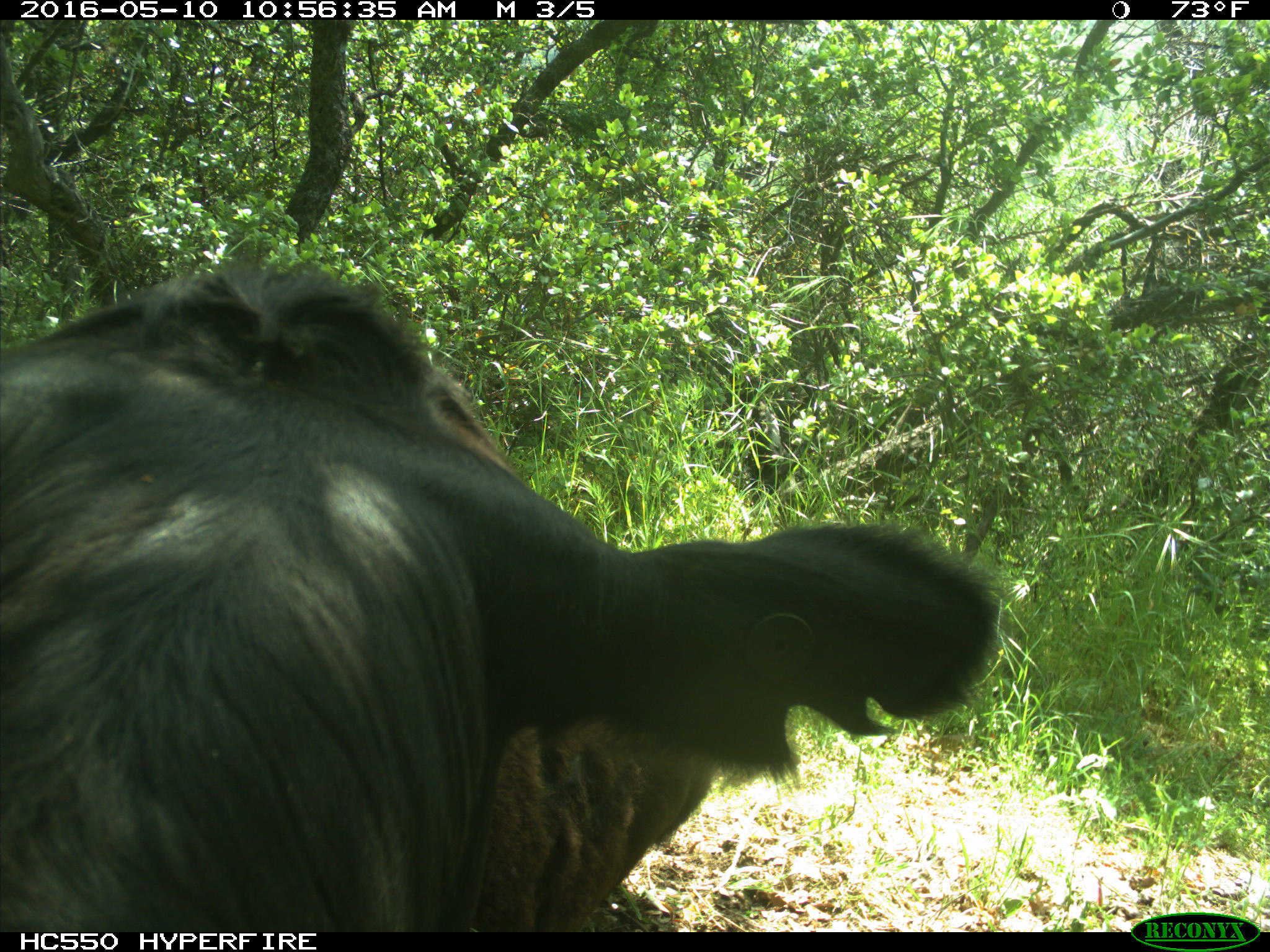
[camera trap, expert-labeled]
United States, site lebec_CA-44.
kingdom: Animalia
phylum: Chordata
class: Mammalia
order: Artiodactyla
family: Bovidae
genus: Bos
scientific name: Bos taurus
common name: domestic cow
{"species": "Bos taurus (domestic cow)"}